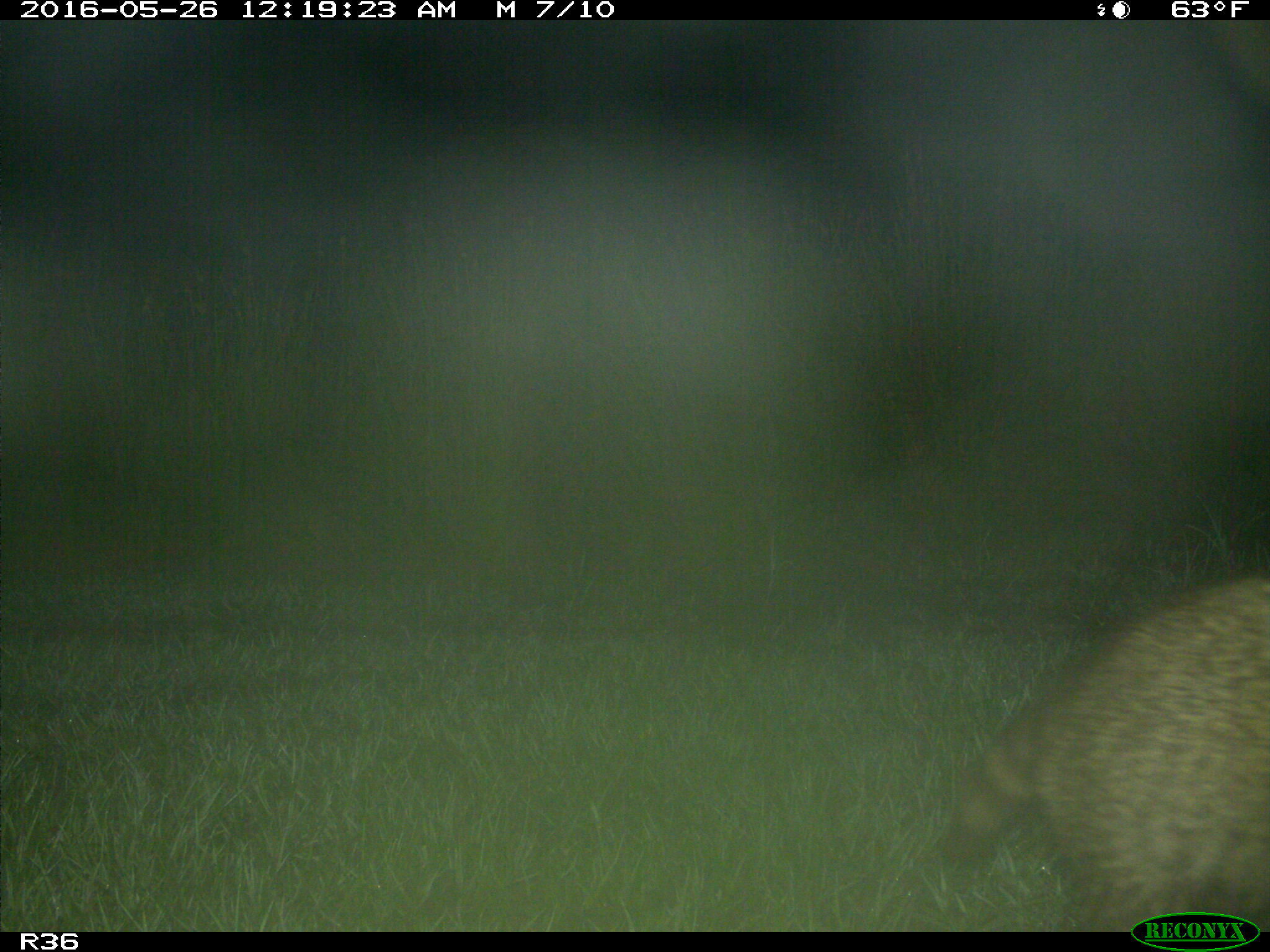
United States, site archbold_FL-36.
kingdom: Animalia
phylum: Chordata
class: Mammalia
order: Carnivora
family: Procyonidae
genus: Procyon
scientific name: Procyon lotor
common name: common raccoon